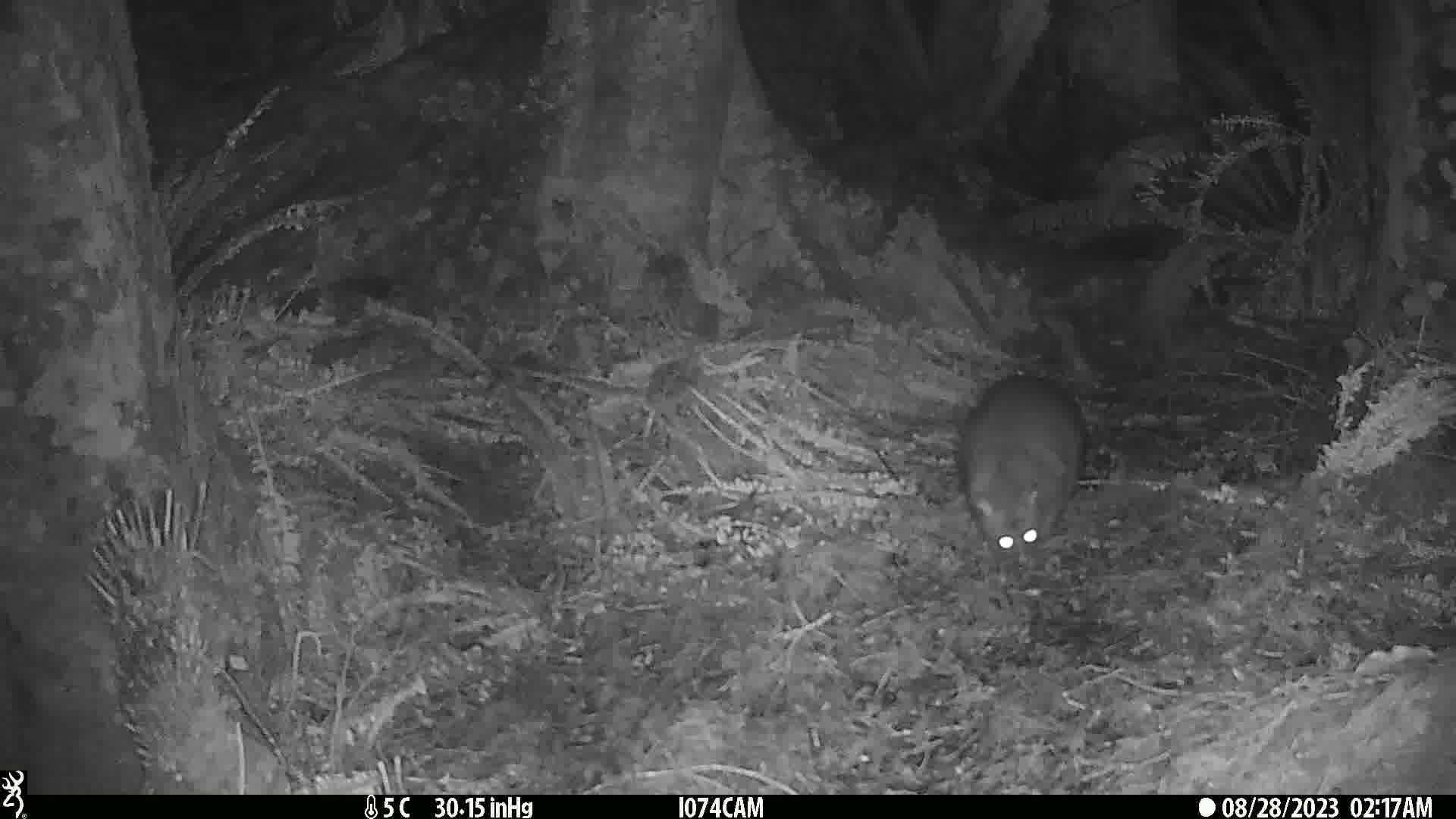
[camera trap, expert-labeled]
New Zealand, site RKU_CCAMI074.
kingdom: Animalia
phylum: Chordata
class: Mammalia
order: Diprotodontia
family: Phalangeridae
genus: Trichosurus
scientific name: Trichosurus vulpecula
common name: common brushtail possum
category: possum